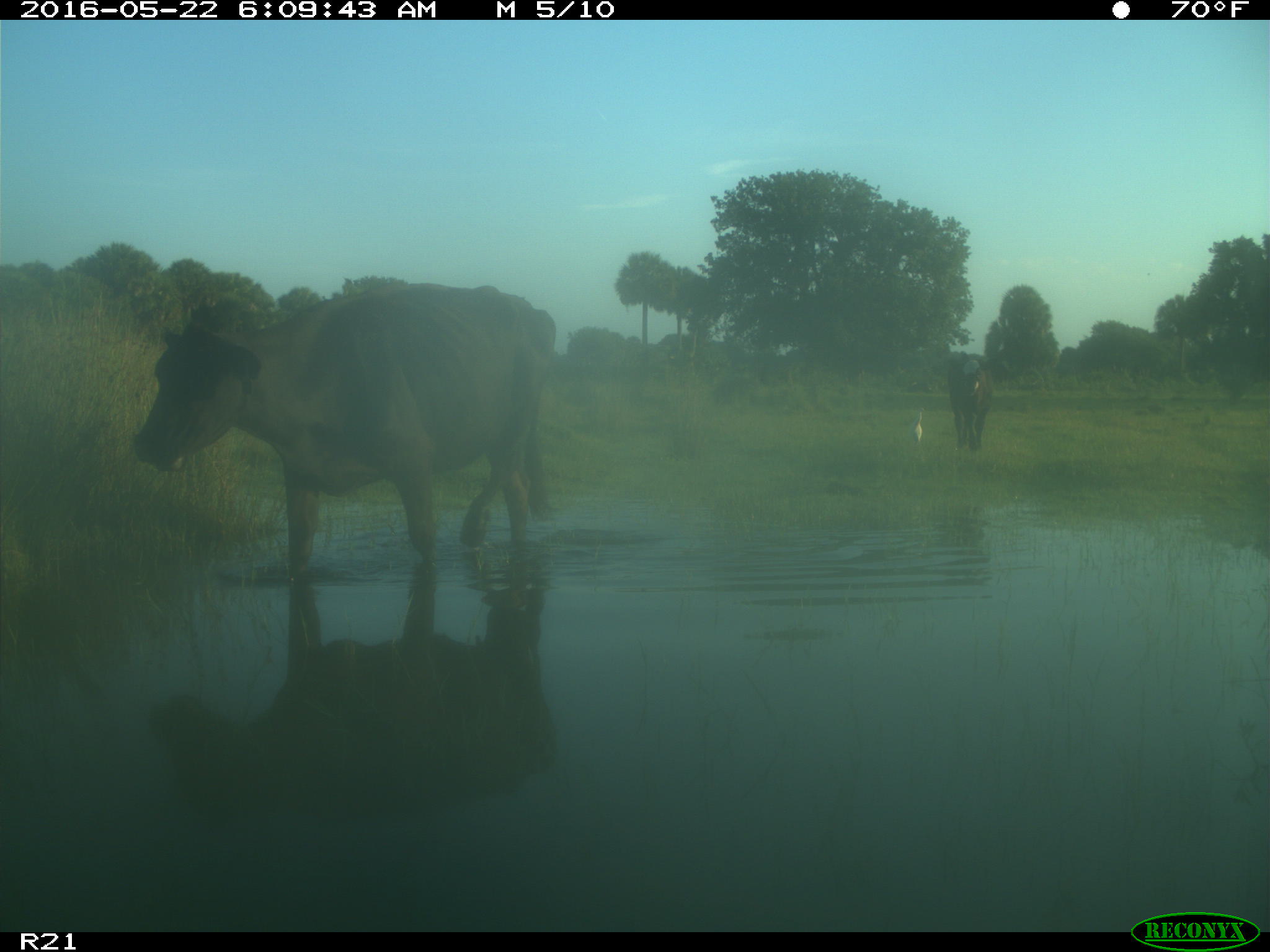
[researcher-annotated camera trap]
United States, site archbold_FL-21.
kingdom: Animalia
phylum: Chordata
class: Mammalia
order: Artiodactyla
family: Bovidae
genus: Bos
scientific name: Bos taurus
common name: domestic cow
Bos taurus (domestic cow).